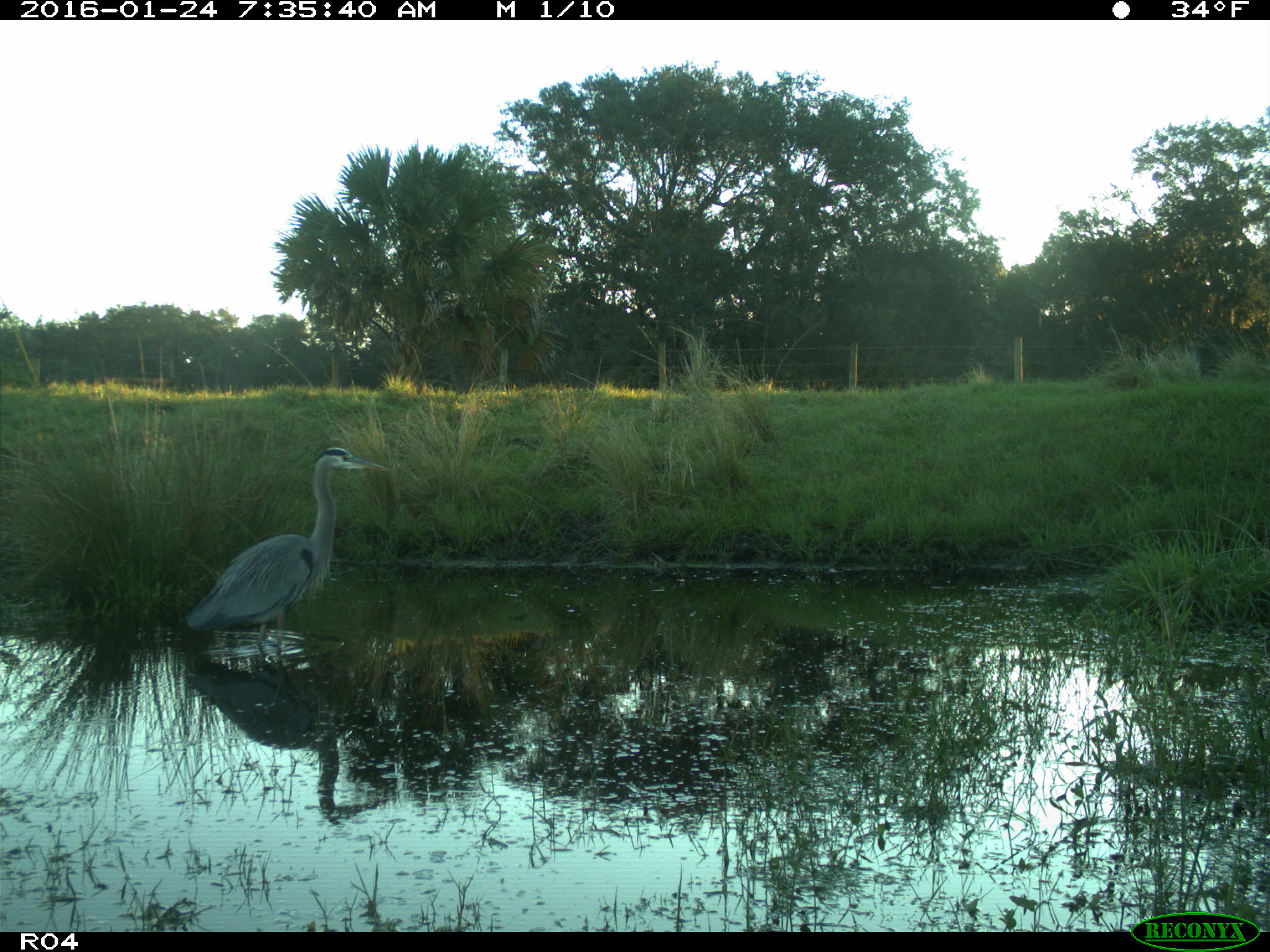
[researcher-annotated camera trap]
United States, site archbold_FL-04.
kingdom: Animalia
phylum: Chordata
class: Aves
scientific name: Aves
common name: birds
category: unidentified bird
Unidentified bird (birds) (Aves).